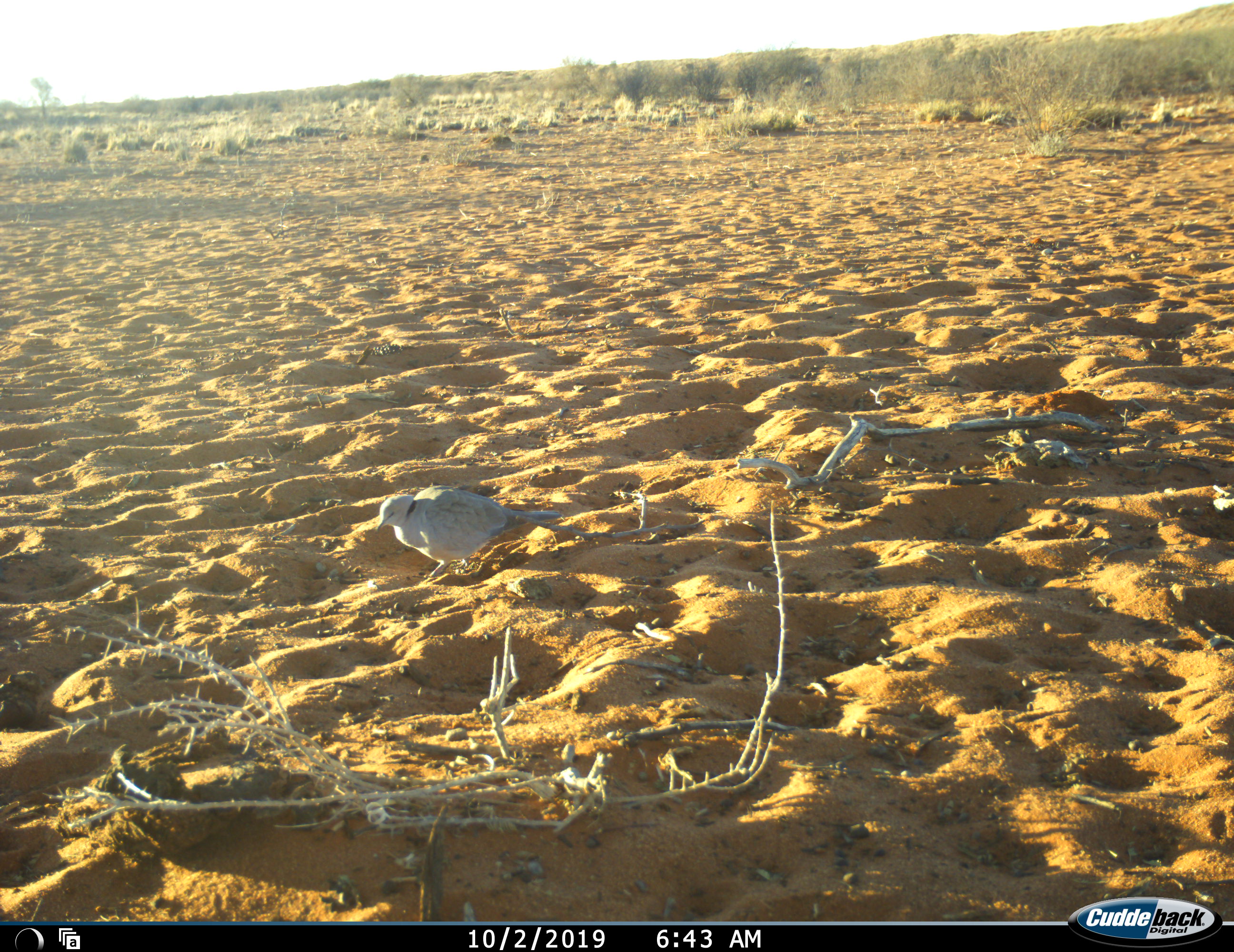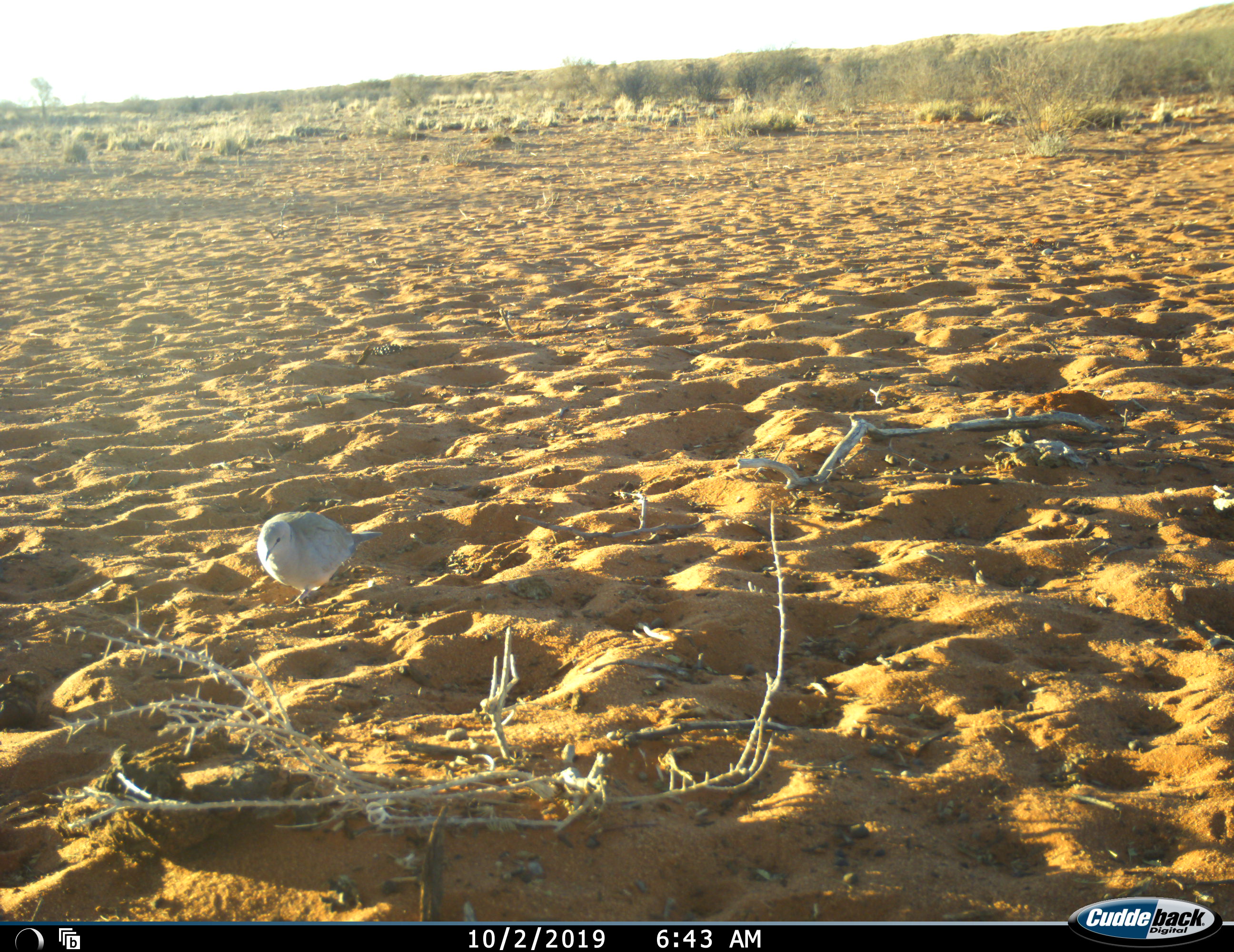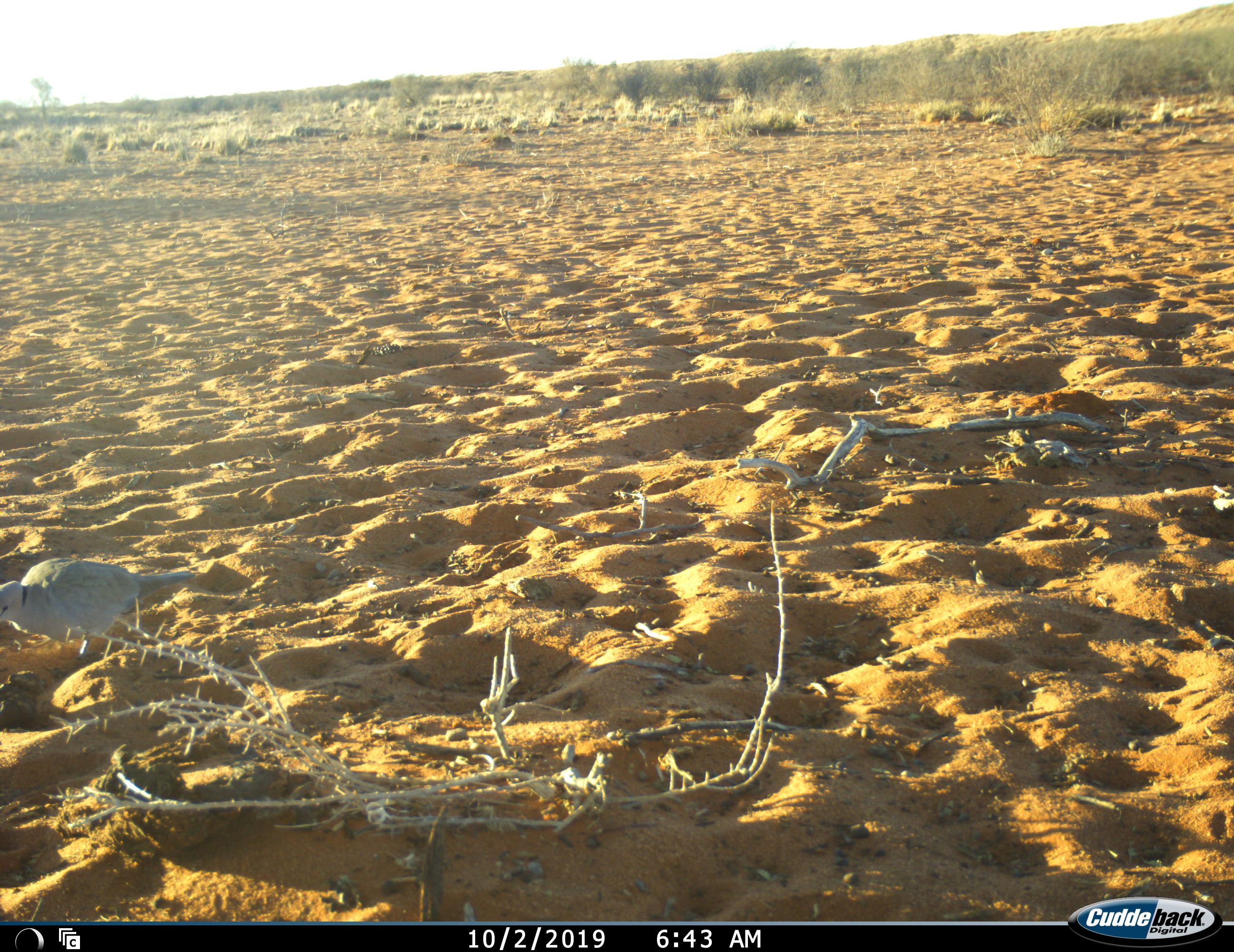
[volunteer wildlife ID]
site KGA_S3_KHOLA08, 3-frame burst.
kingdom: Animalia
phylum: Chordata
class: Aves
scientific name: Aves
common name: bird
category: birdother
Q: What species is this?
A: Birdother (bird) (Aves).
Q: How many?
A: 1.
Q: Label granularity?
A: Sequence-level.